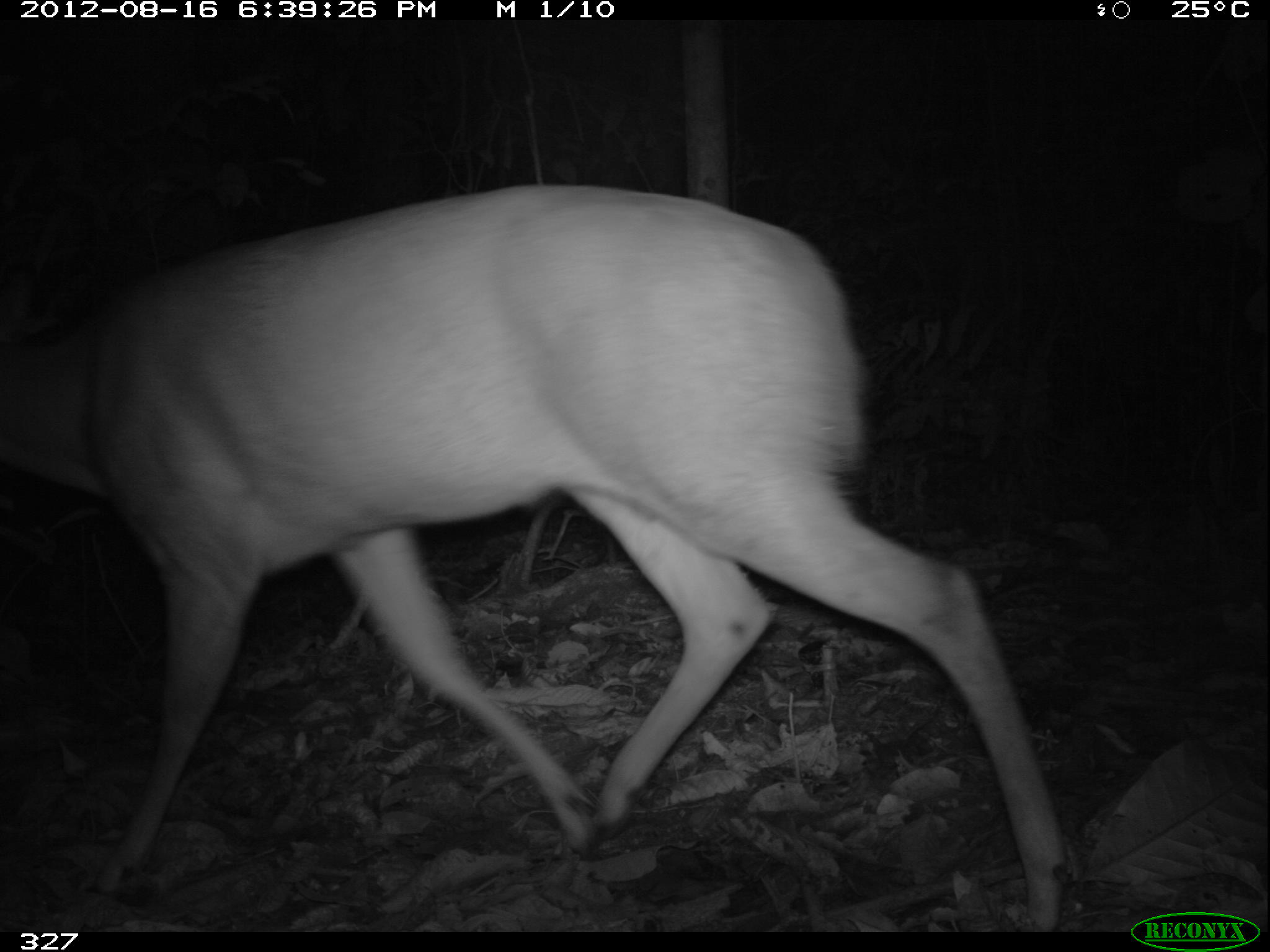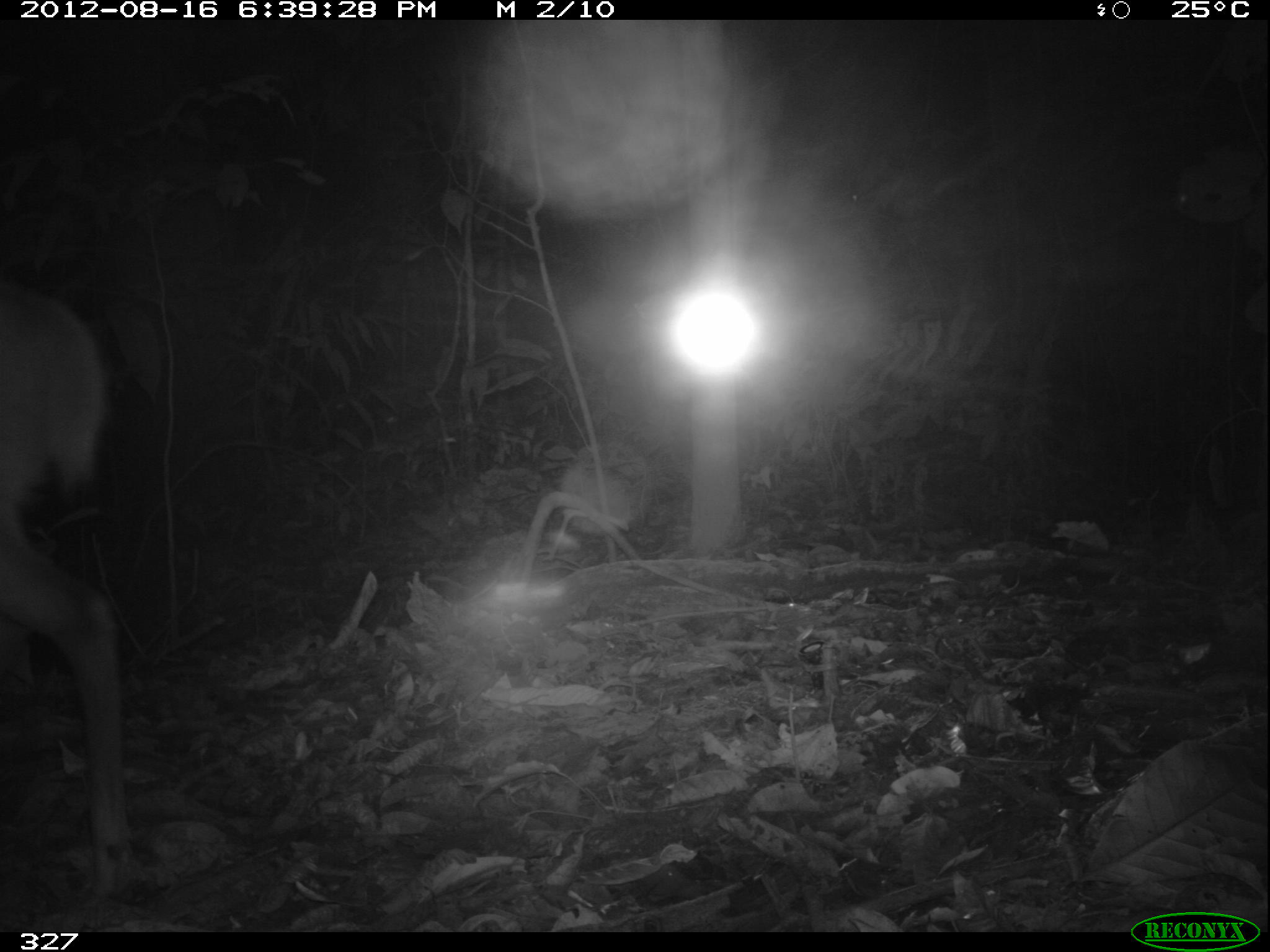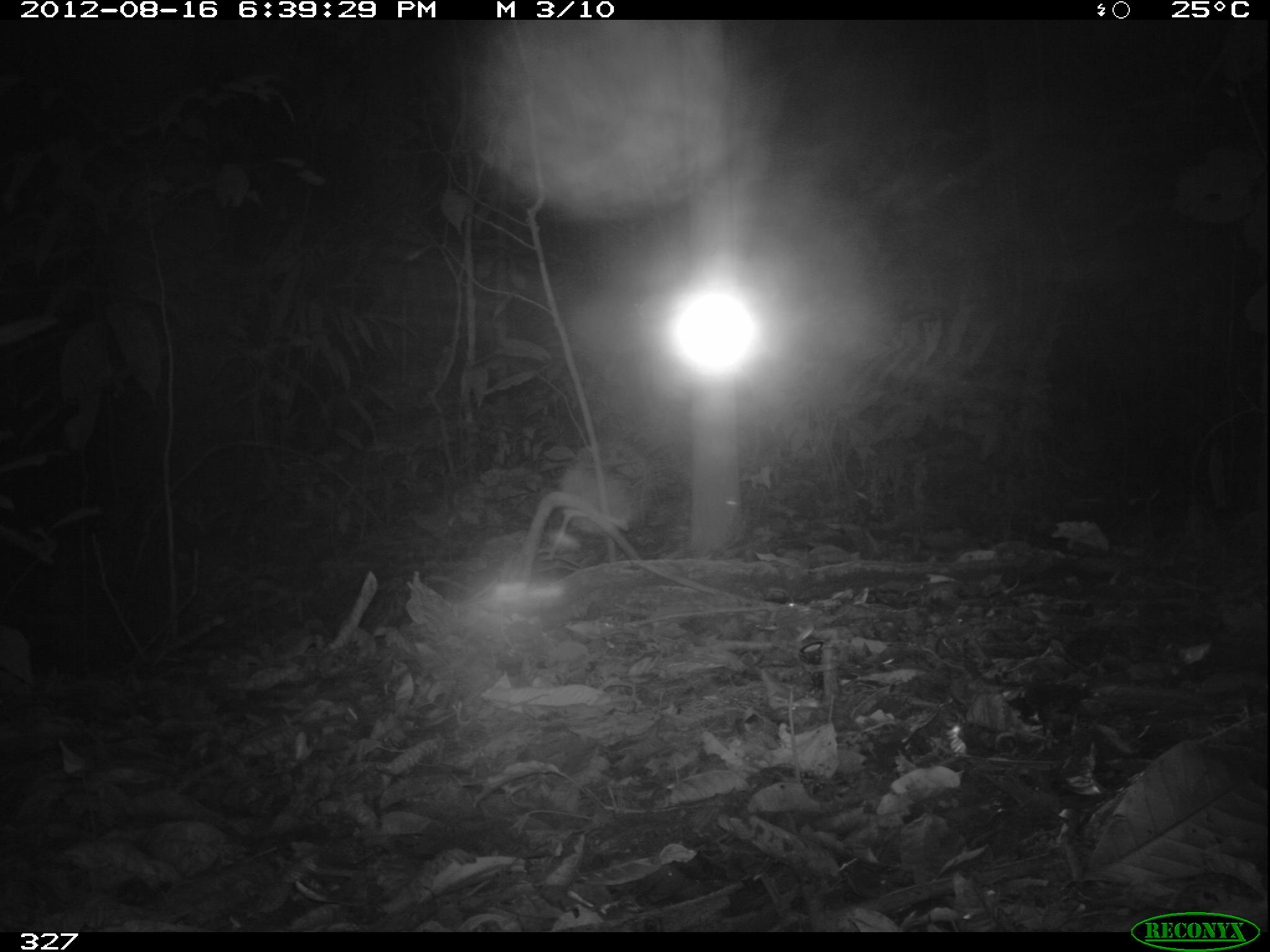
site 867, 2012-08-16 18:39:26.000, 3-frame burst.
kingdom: Animalia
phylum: Chordata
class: Mammalia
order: Artiodactyla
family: Cervidae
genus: Mazama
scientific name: Mazama americana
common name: red brocket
Mazama americana (red brocket).